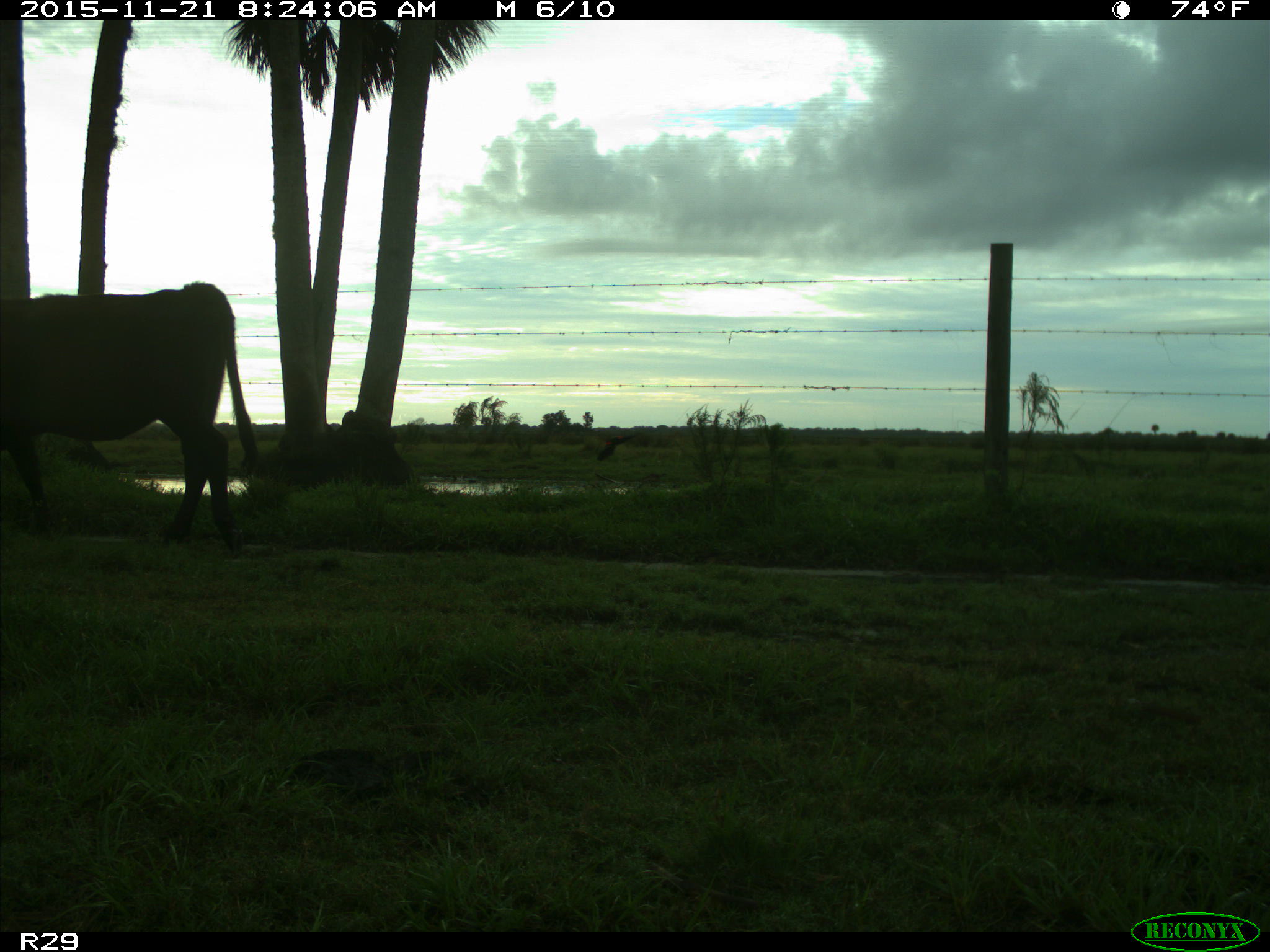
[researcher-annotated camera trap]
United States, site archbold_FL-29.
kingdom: Animalia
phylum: Chordata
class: Mammalia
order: Artiodactyla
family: Bovidae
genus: Bos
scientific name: Bos taurus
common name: domestic cow